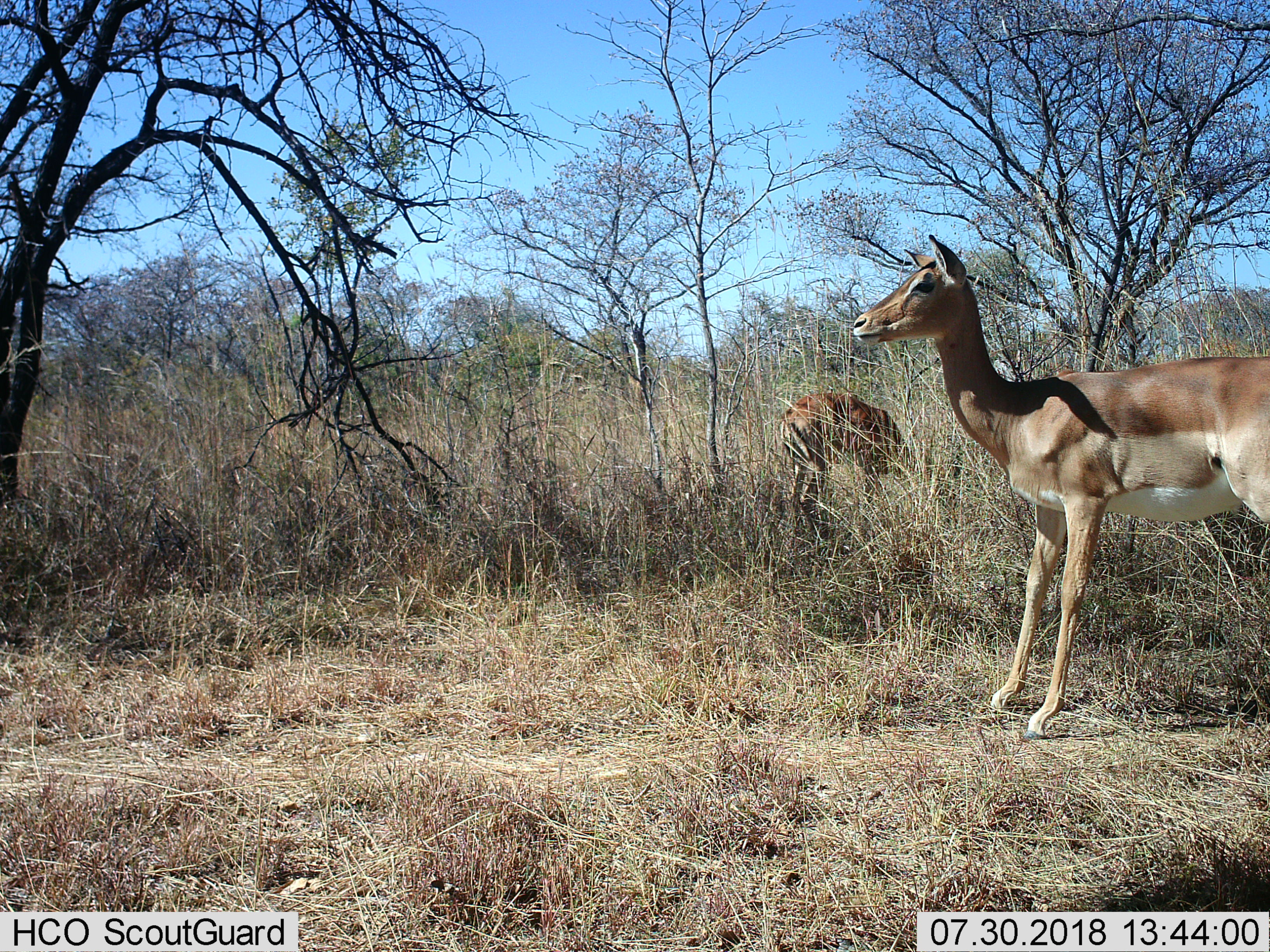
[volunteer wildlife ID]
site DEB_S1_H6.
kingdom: Animalia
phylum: Chordata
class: Mammalia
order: Artiodactyla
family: Bovidae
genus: Aepyceros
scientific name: Aepyceros melampus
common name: impala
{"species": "impala (Aepyceros melampus)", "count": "2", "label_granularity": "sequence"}